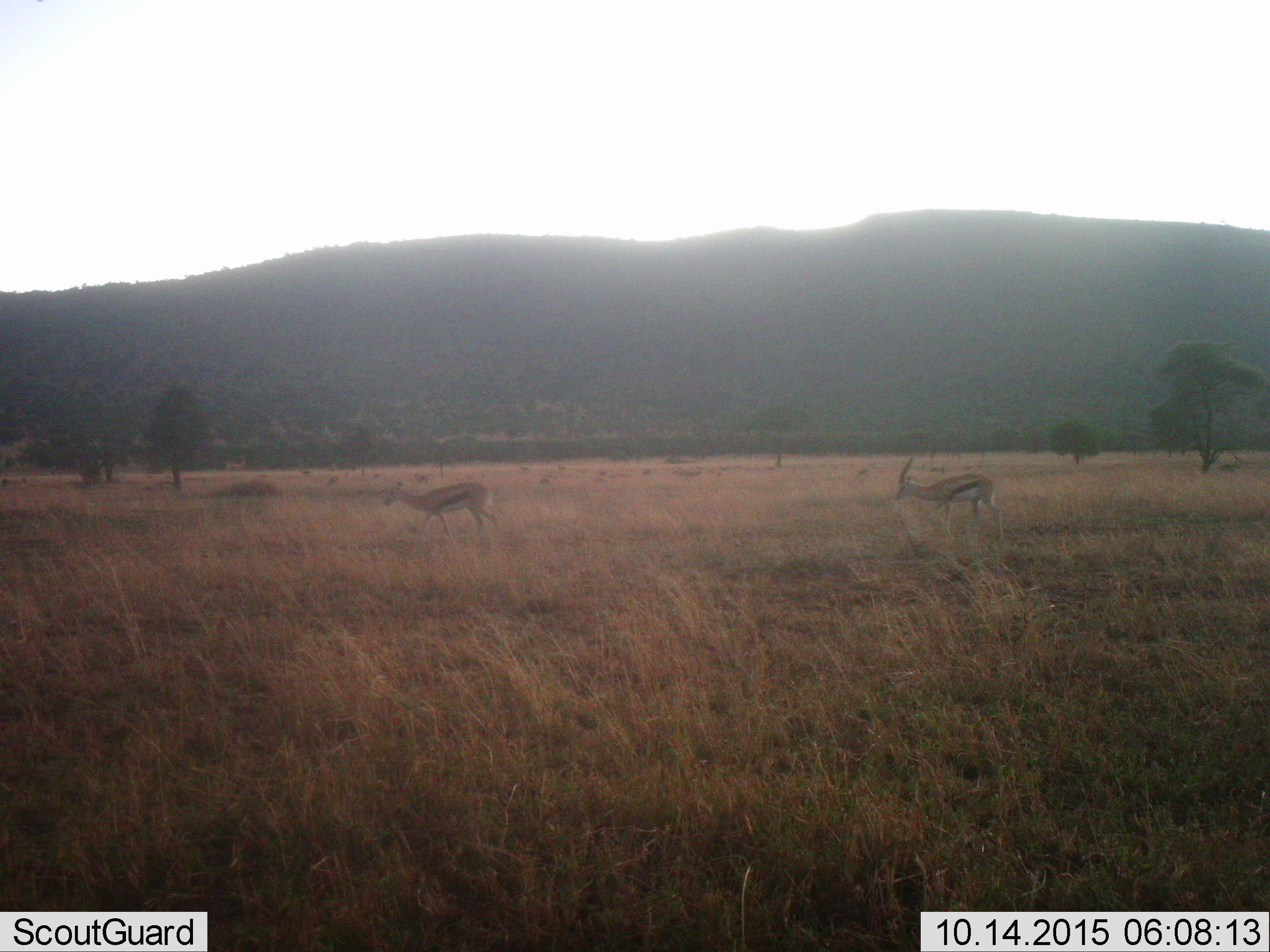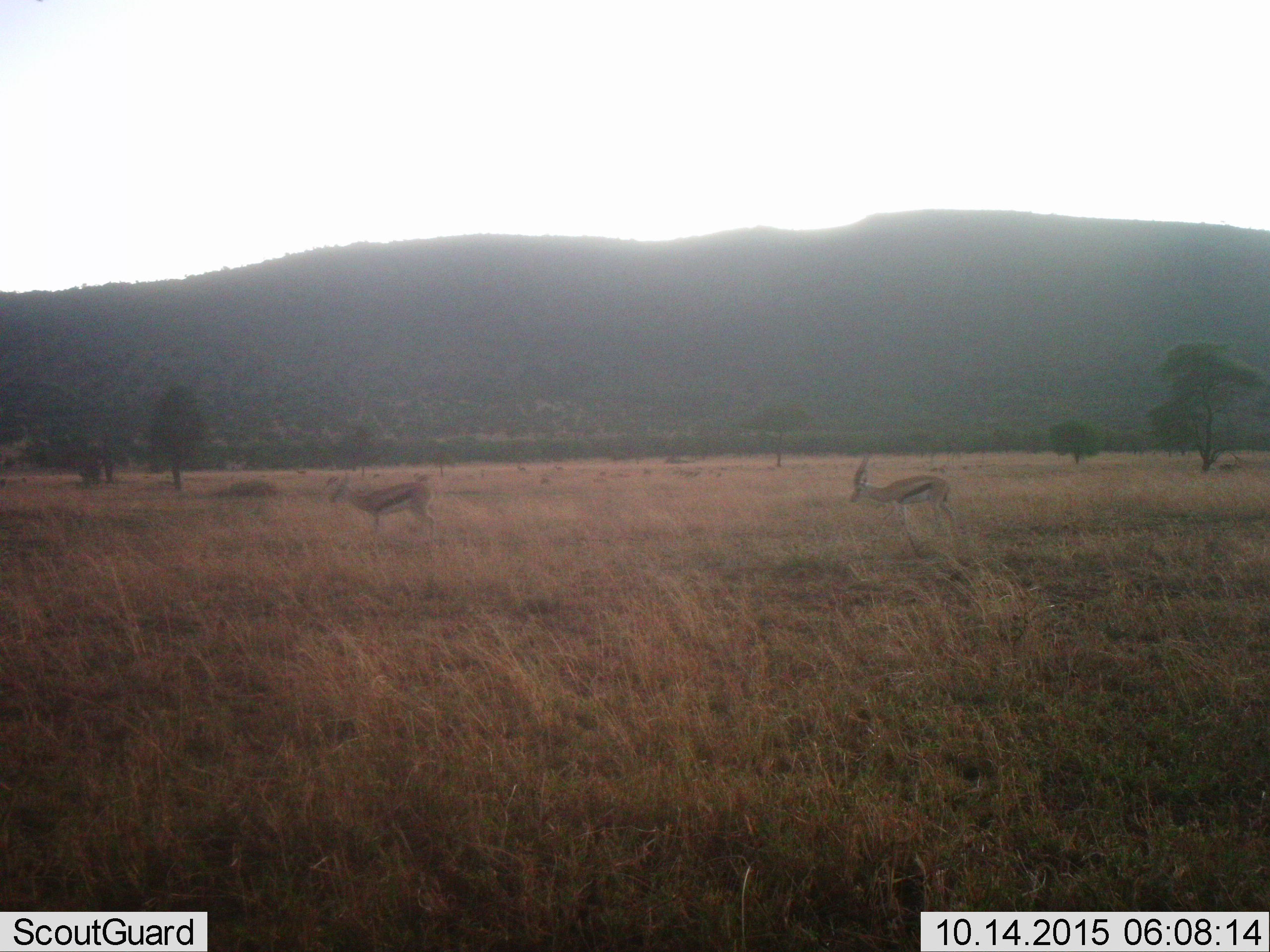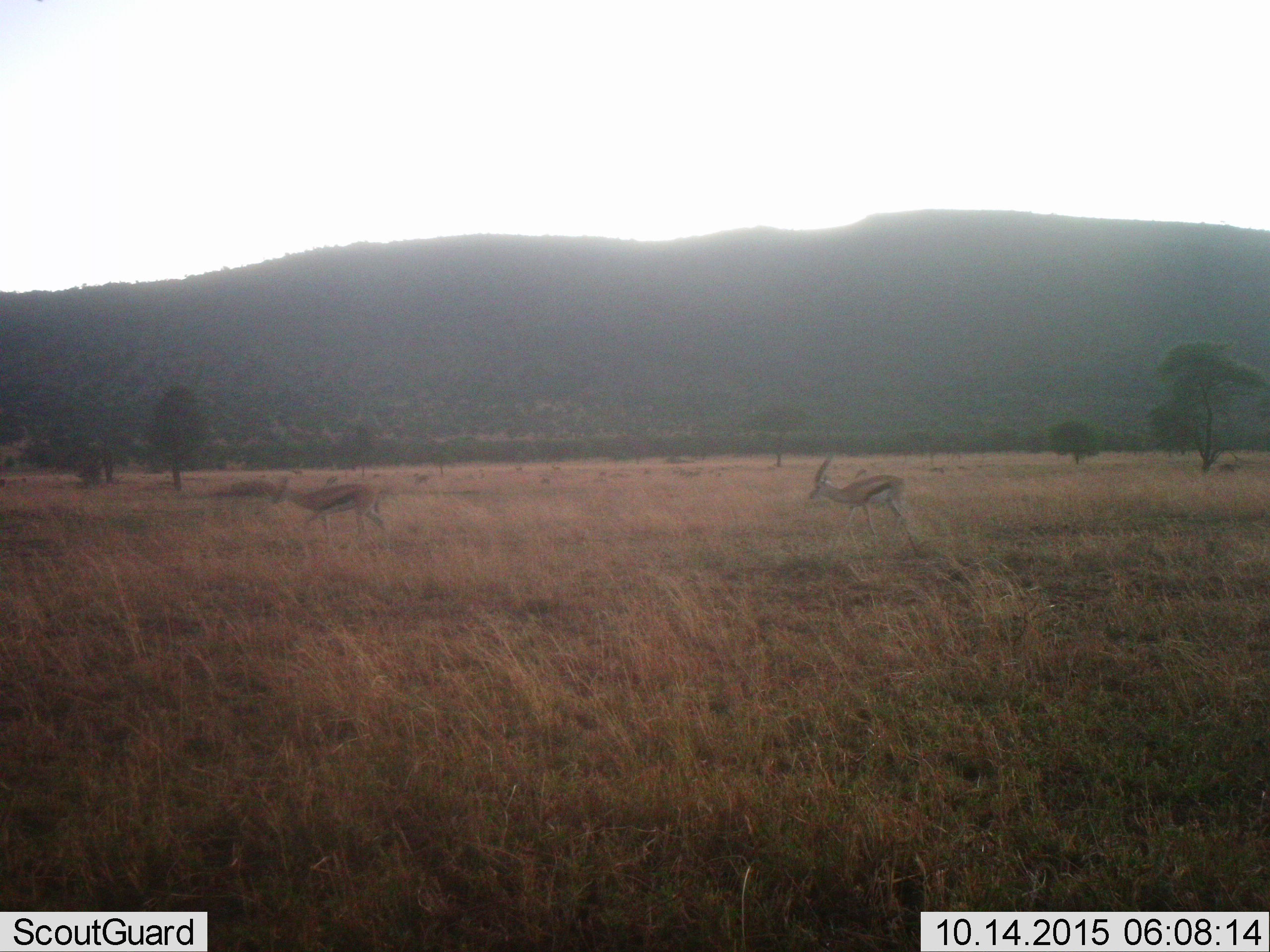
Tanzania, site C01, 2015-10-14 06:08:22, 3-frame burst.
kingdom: Animalia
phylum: Chordata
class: Mammalia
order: Artiodactyla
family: Bovidae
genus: Eudorcas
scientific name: Eudorcas thomsonii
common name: thomson's gazelle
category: gazellethomsons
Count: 2.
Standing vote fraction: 22%.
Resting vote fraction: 0%.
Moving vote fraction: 100%.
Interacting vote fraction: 0%.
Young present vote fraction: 0%.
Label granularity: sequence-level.